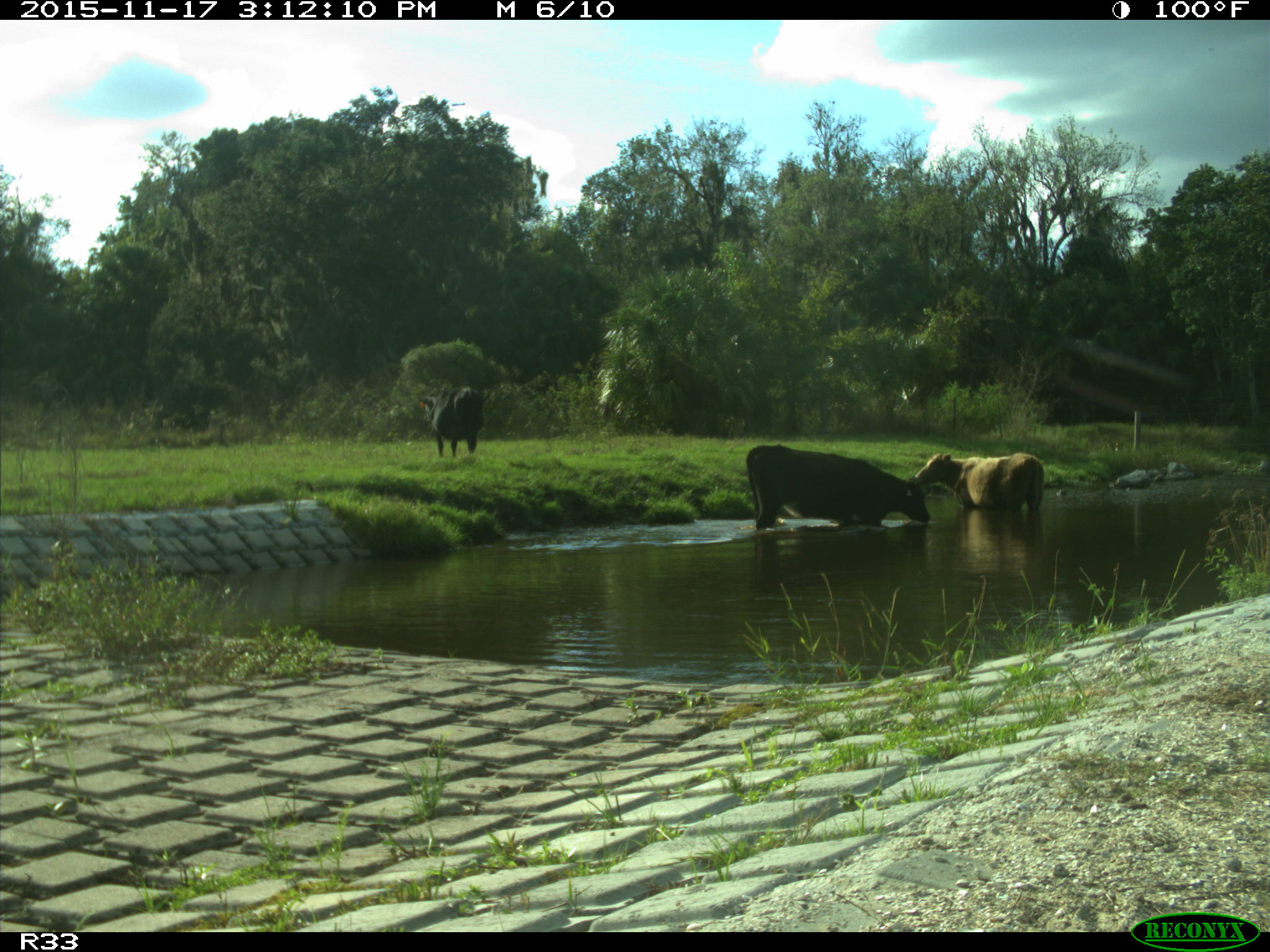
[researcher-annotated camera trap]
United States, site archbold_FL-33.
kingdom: Animalia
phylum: Chordata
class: Mammalia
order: Artiodactyla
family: Bovidae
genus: Bos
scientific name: Bos taurus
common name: domestic cow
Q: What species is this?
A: Bos taurus (domestic cow).